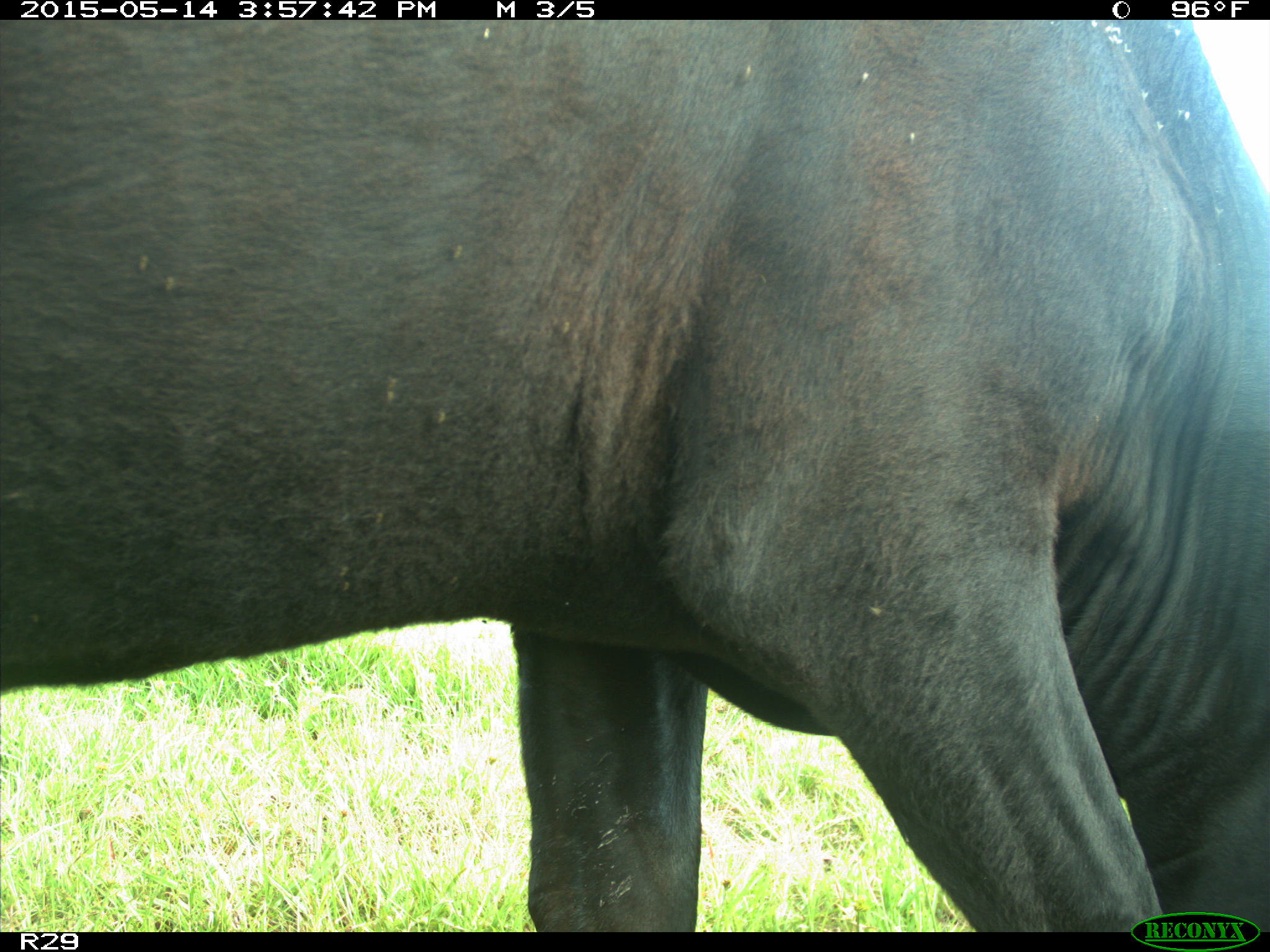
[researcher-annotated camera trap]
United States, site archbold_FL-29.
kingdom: Animalia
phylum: Chordata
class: Mammalia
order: Artiodactyla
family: Bovidae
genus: Bos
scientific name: Bos taurus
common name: domestic cow